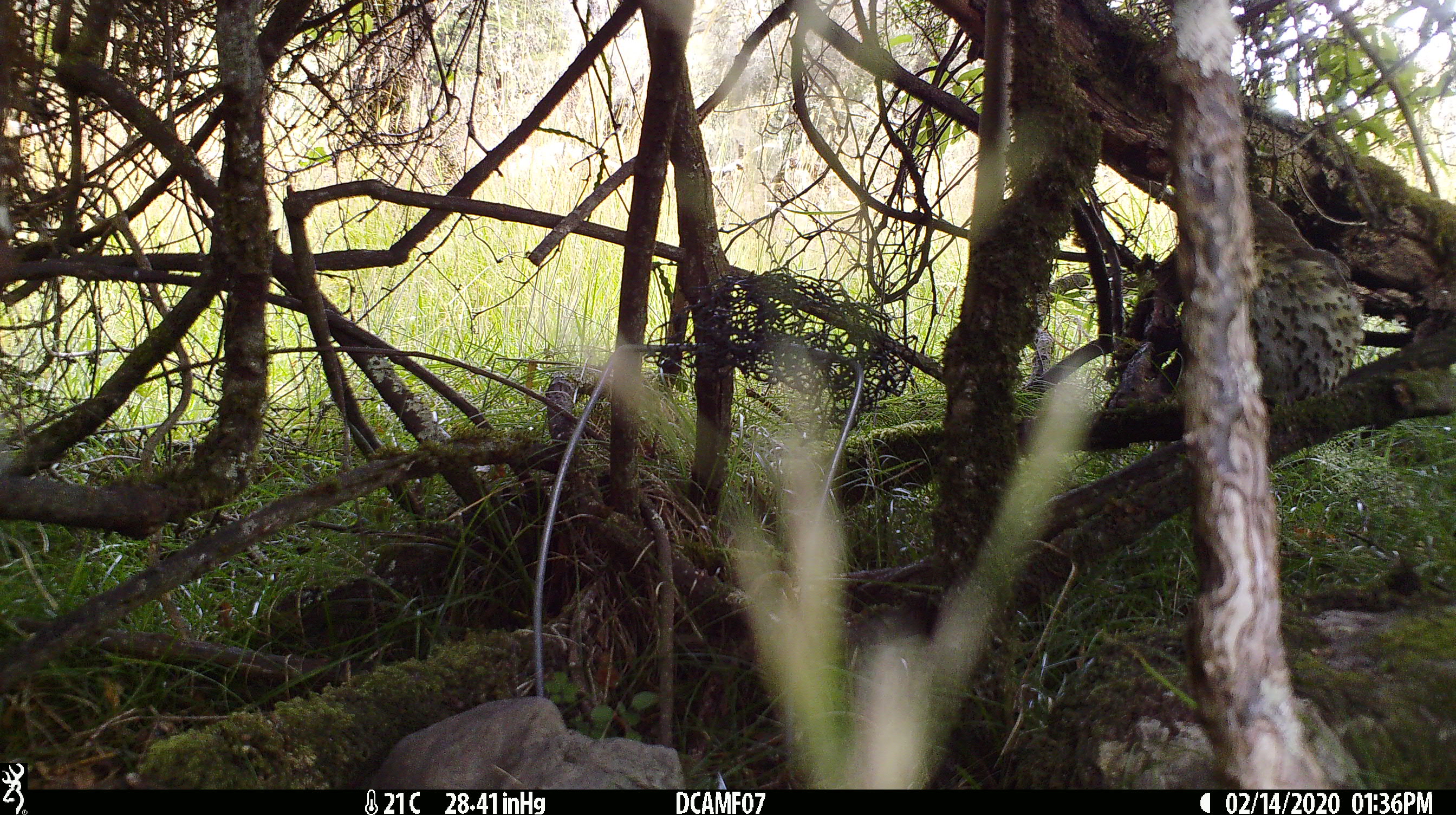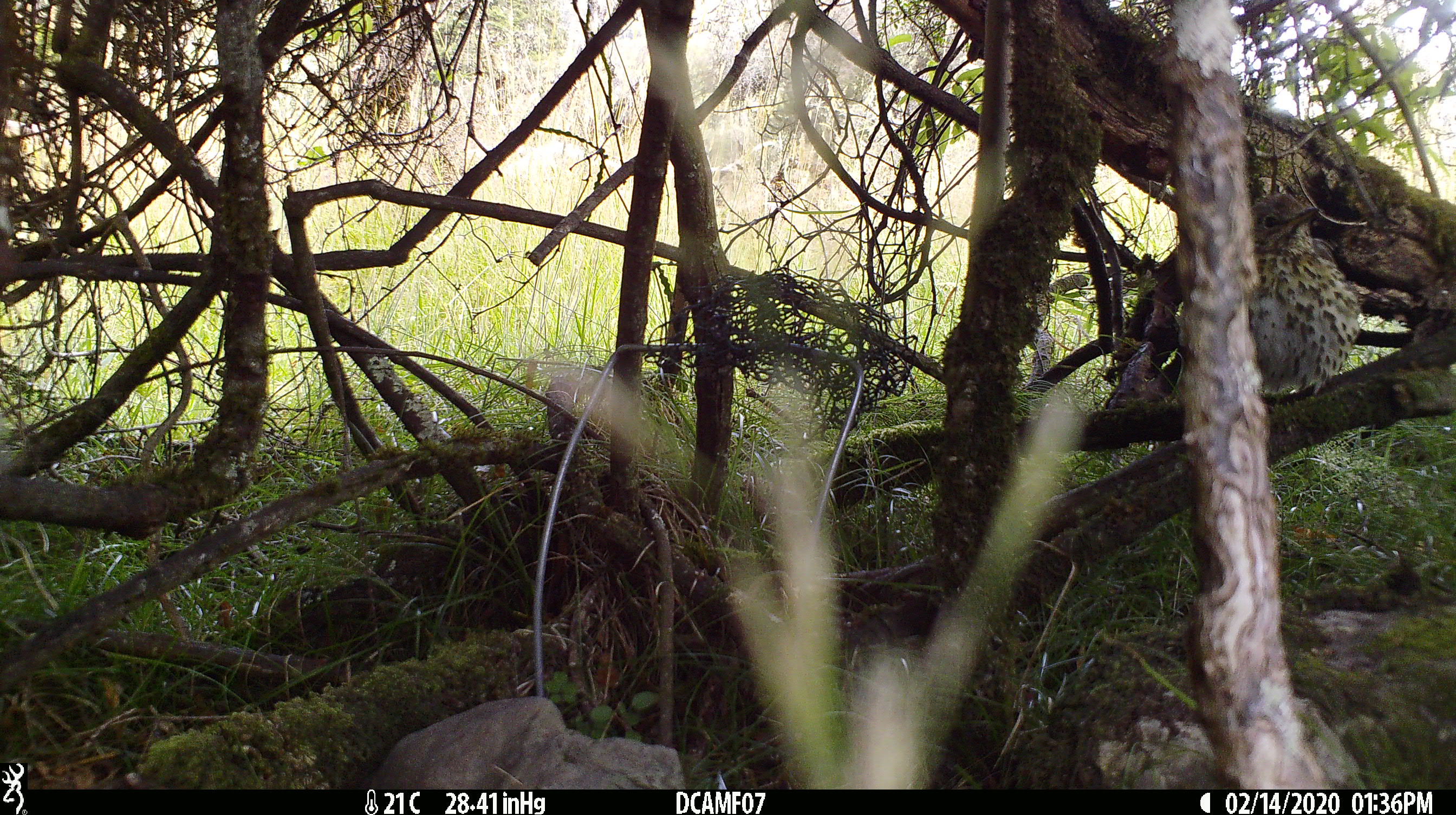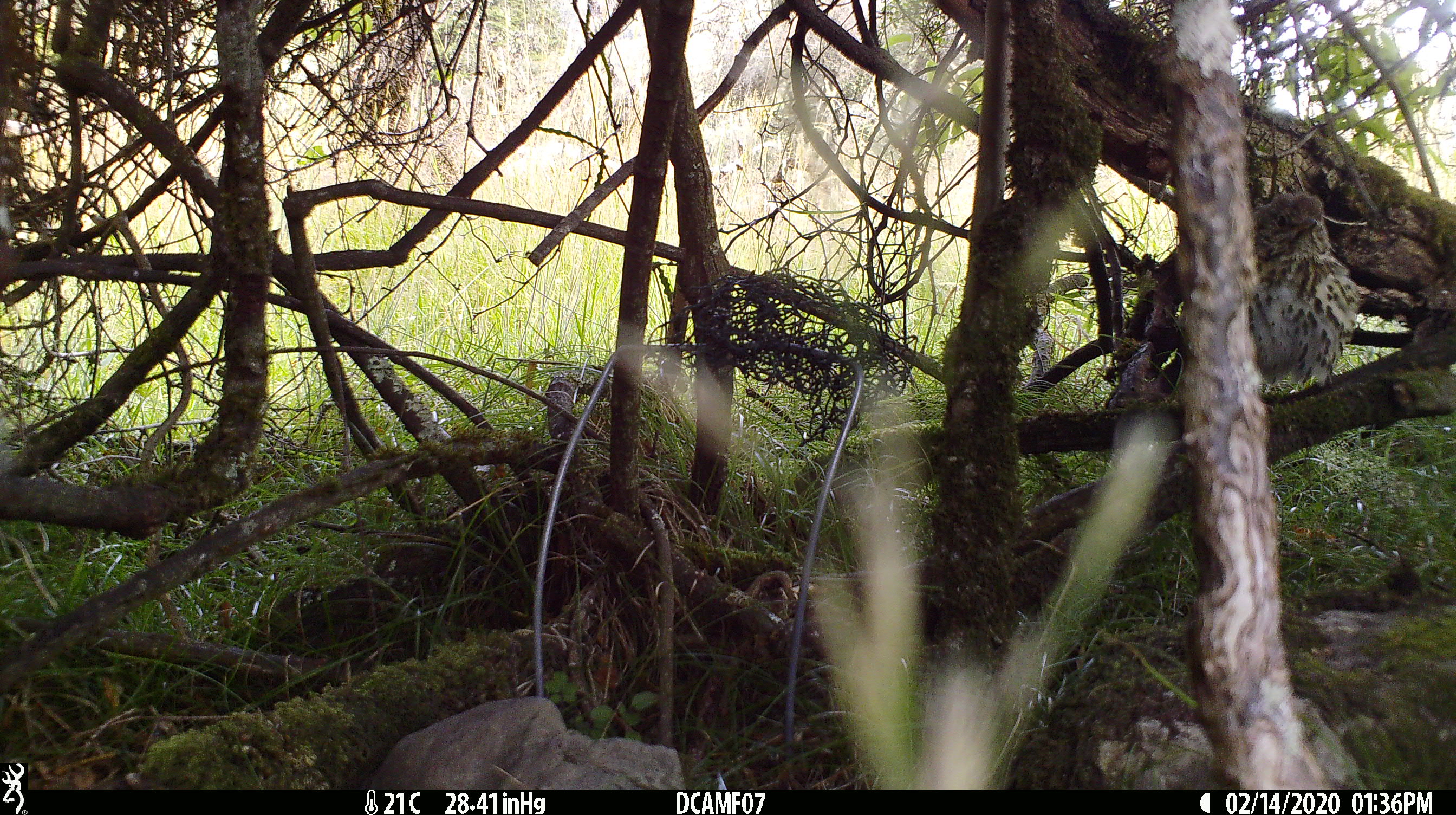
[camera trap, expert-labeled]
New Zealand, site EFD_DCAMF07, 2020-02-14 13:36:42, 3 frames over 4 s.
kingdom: Animalia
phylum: Chordata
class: Aves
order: Passeriformes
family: Turdidae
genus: Turdus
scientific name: Turdus philomelos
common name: song thrush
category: thrush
Thrush (song thrush) (Turdus philomelos).